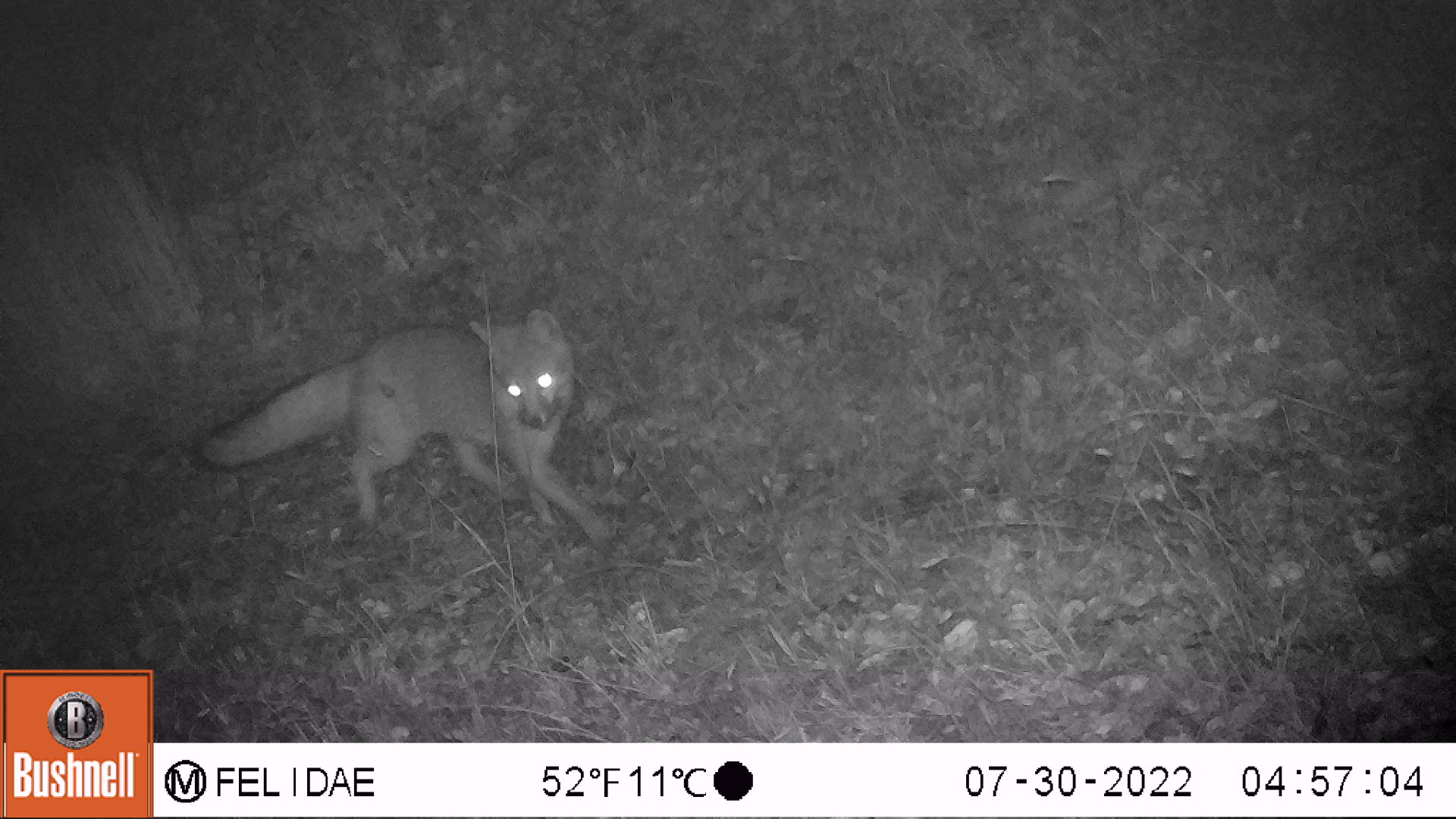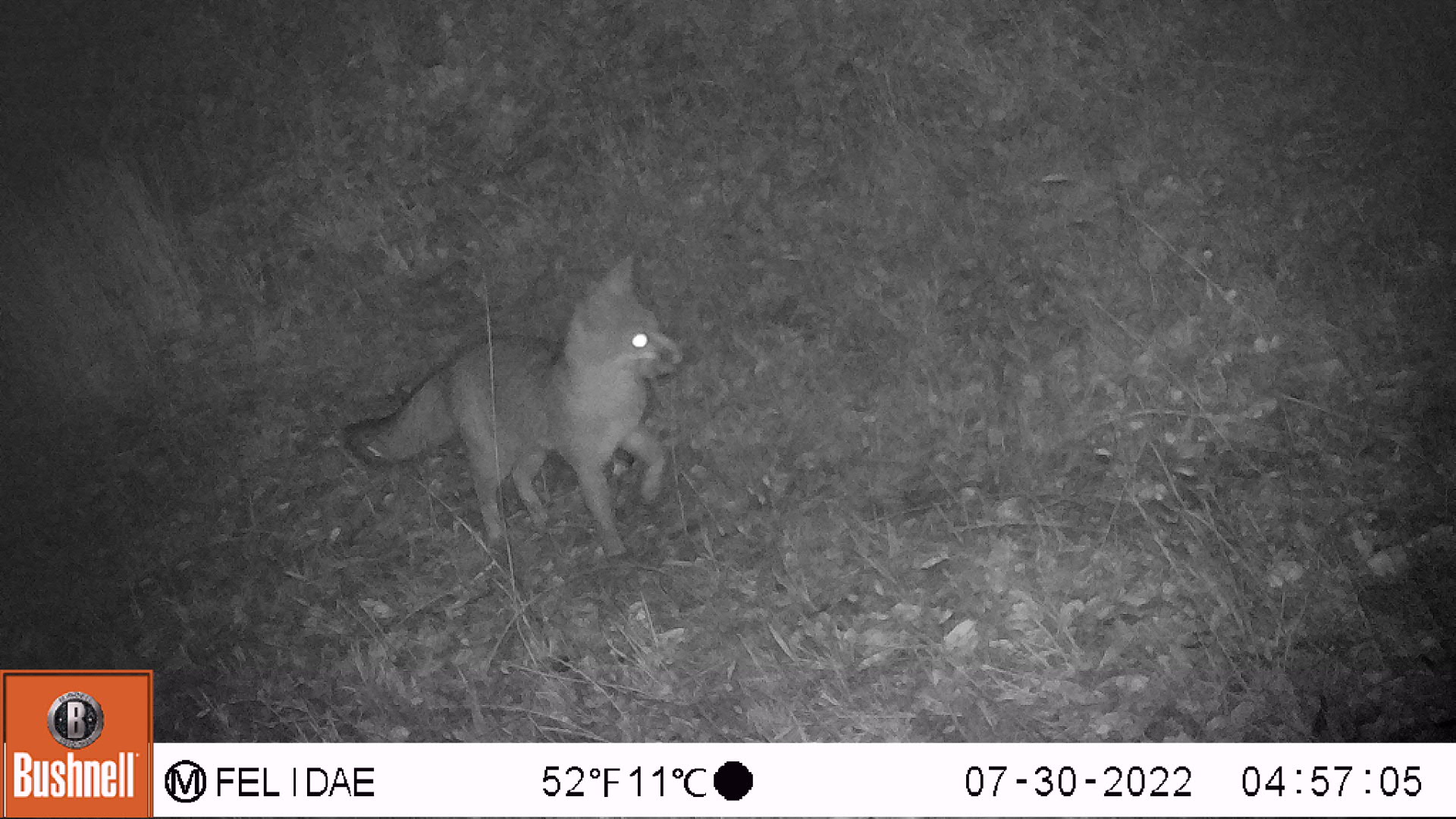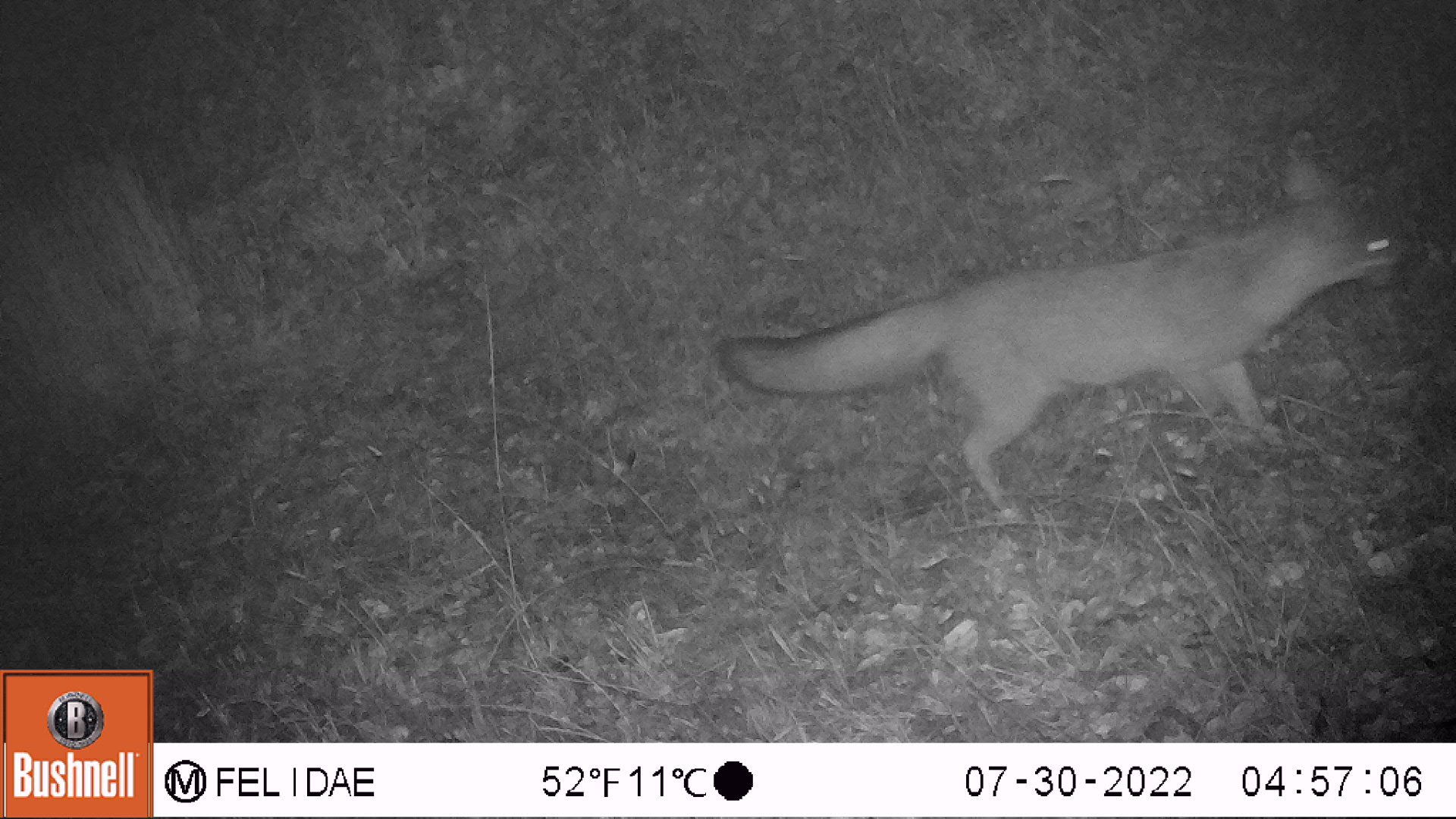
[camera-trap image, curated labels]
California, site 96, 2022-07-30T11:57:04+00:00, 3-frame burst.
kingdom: Animalia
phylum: Chordata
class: Mammalia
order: Carnivora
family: Canidae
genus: Urocyon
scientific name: Urocyon cinereoargenteus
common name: gray fox